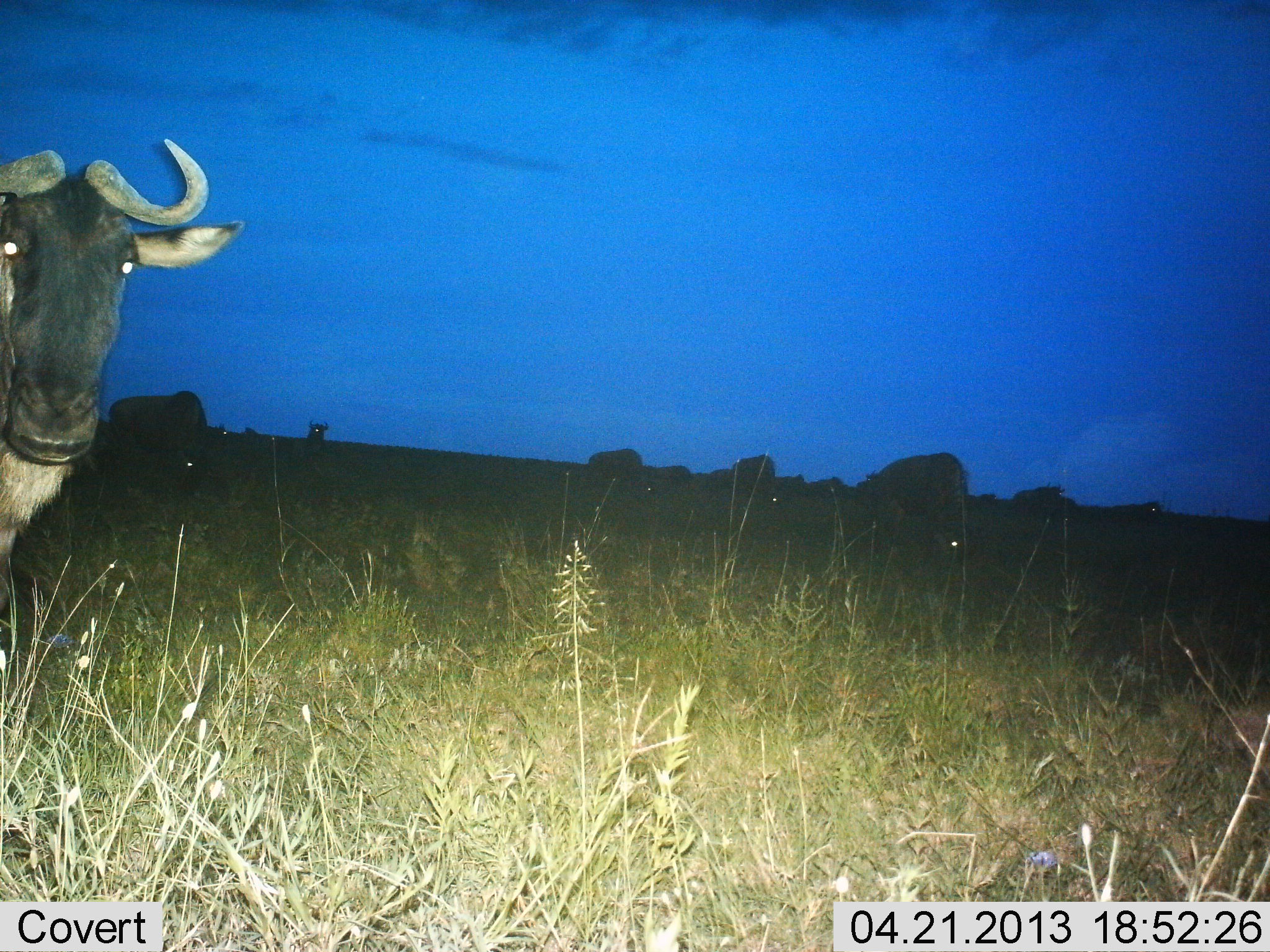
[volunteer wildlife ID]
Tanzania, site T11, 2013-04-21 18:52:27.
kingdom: Animalia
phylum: Chordata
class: Mammalia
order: Artiodactyla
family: Bovidae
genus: Connochaetes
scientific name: Connochaetes taurinus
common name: blue wildebeest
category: wildebeest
Wildebeest (blue wildebeest) (Connochaetes taurinus), count 10. Behavior (volunteer vote fractions): standing 56%, resting 12%, moving 19%, interacting 0%. Young present (vote fraction): 0%. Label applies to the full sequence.